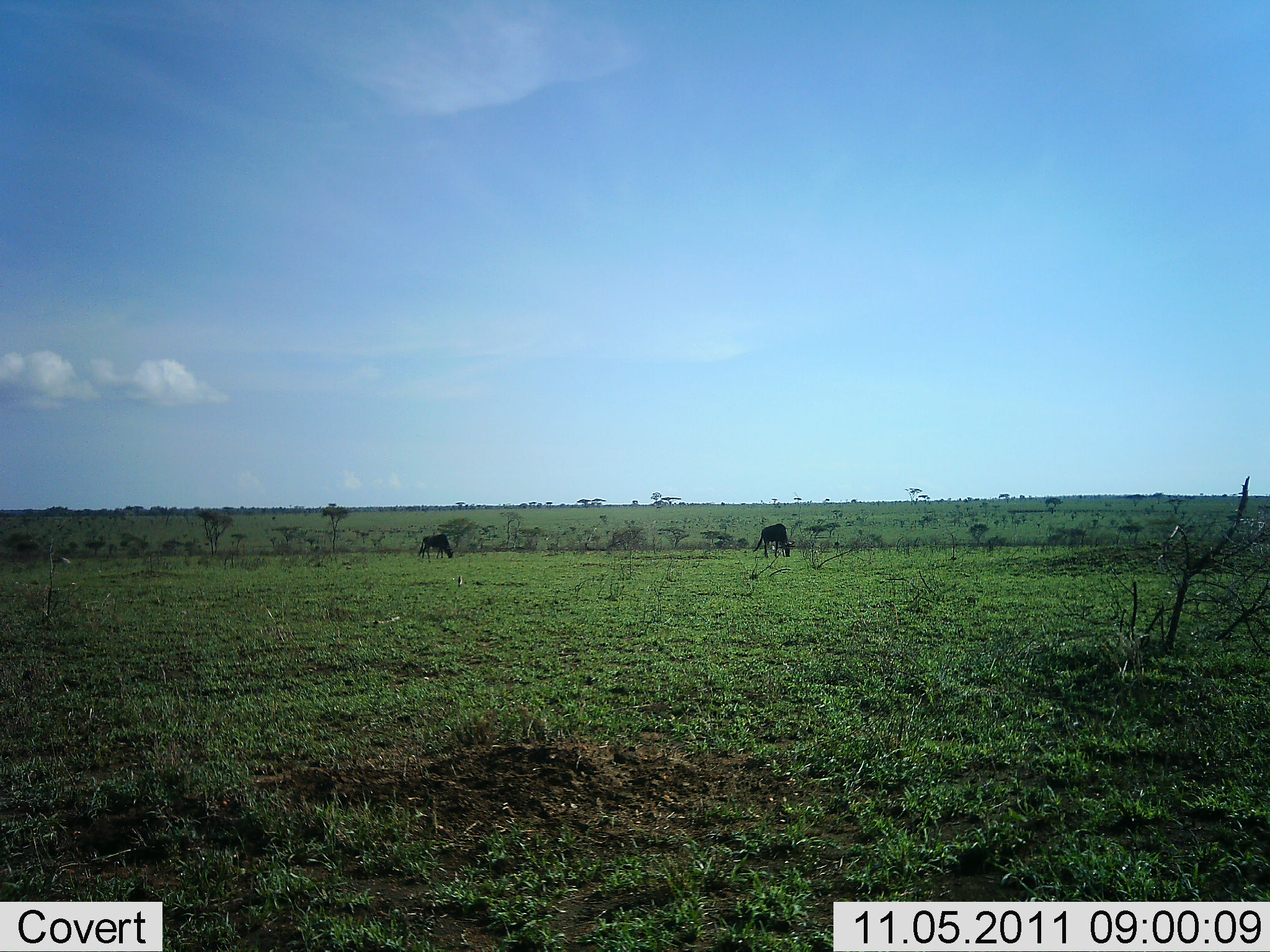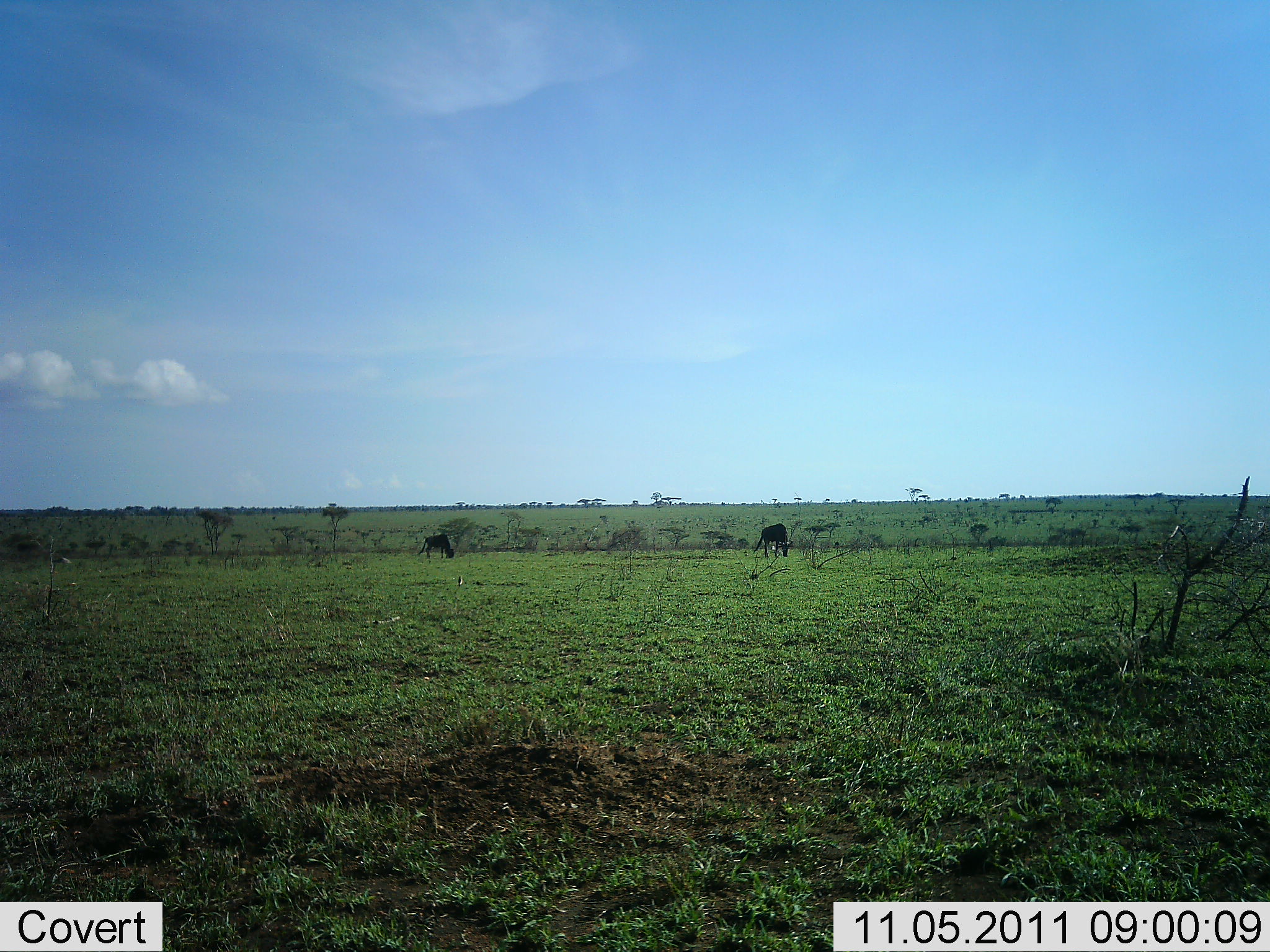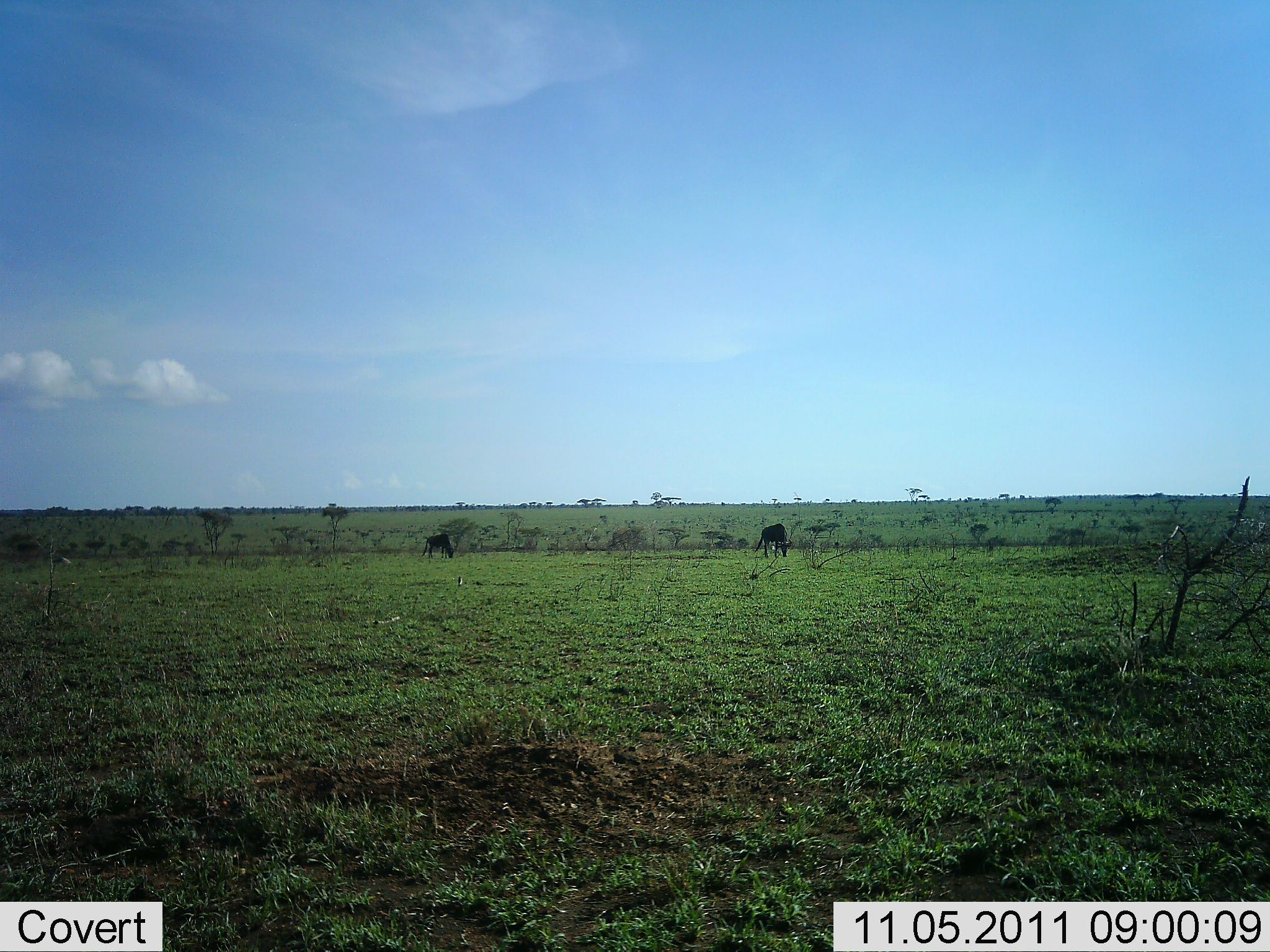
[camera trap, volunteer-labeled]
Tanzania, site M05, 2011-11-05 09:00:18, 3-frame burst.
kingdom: Animalia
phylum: Chordata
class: Mammalia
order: Artiodactyla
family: Bovidae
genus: Connochaetes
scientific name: Connochaetes taurinus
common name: blue wildebeest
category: wildebeest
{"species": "wildebeest (blue wildebeest) (Connochaetes taurinus)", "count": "2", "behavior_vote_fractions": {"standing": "8%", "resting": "0%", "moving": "0%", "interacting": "0%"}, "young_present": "0%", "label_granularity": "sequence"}